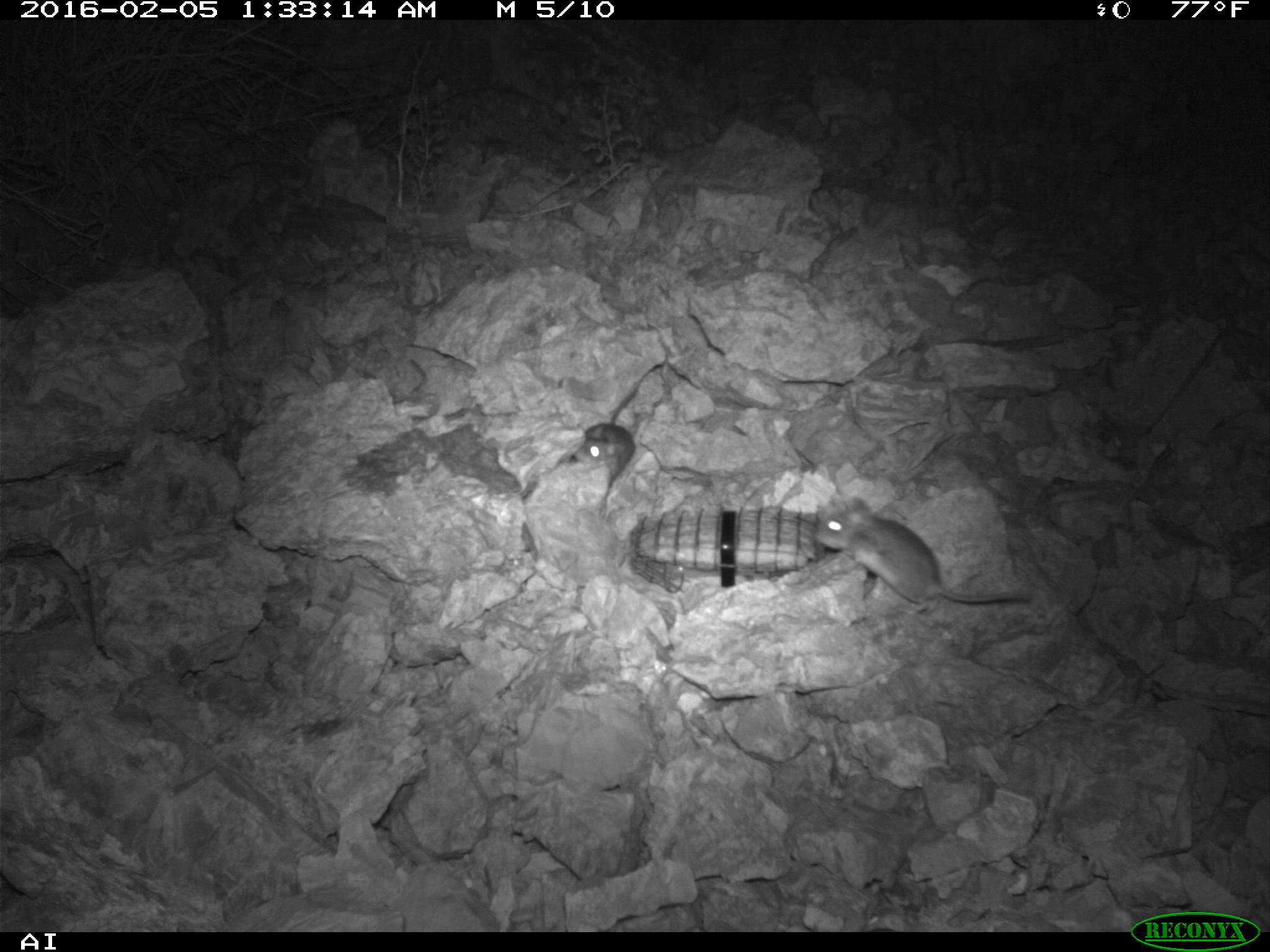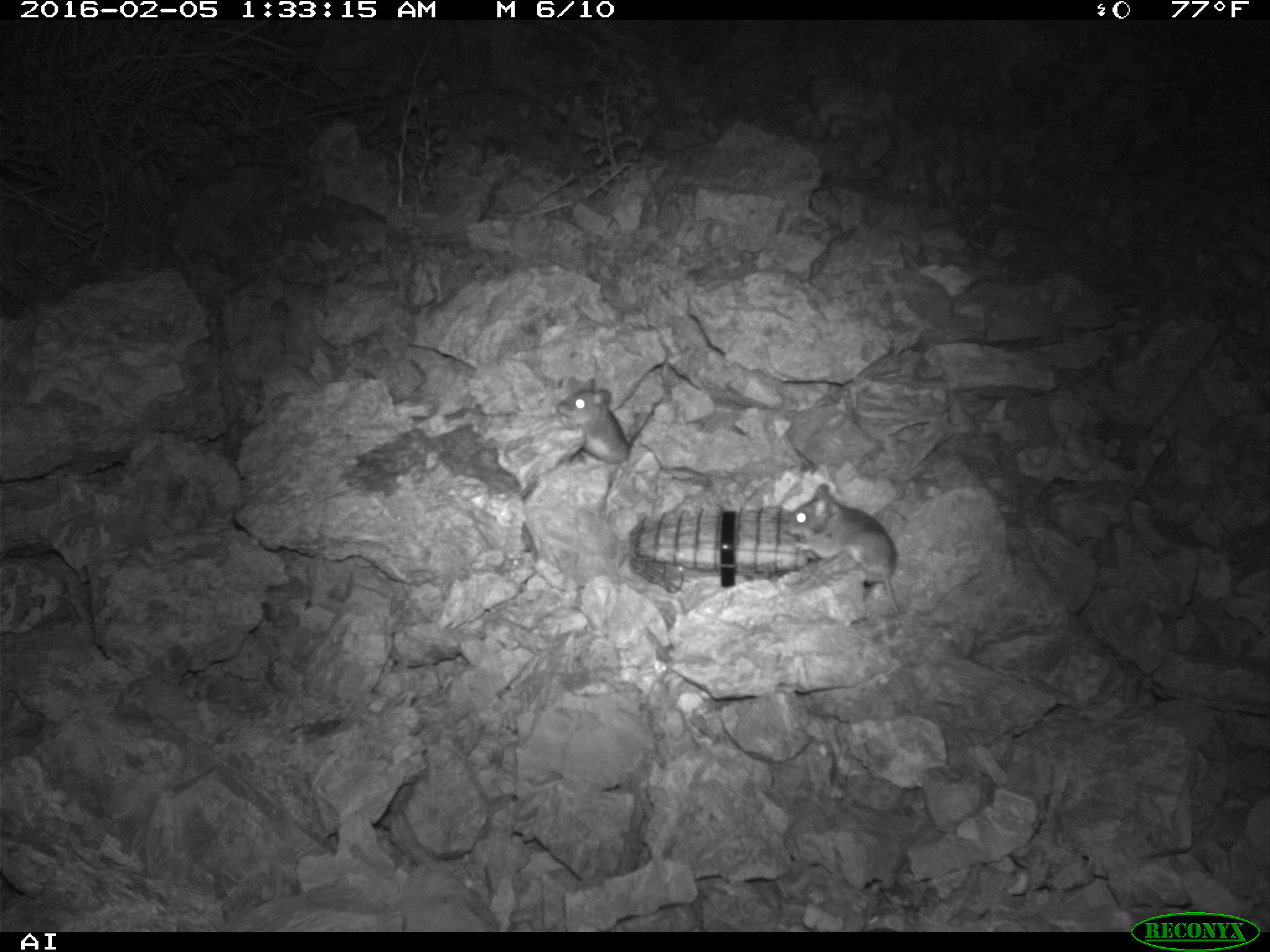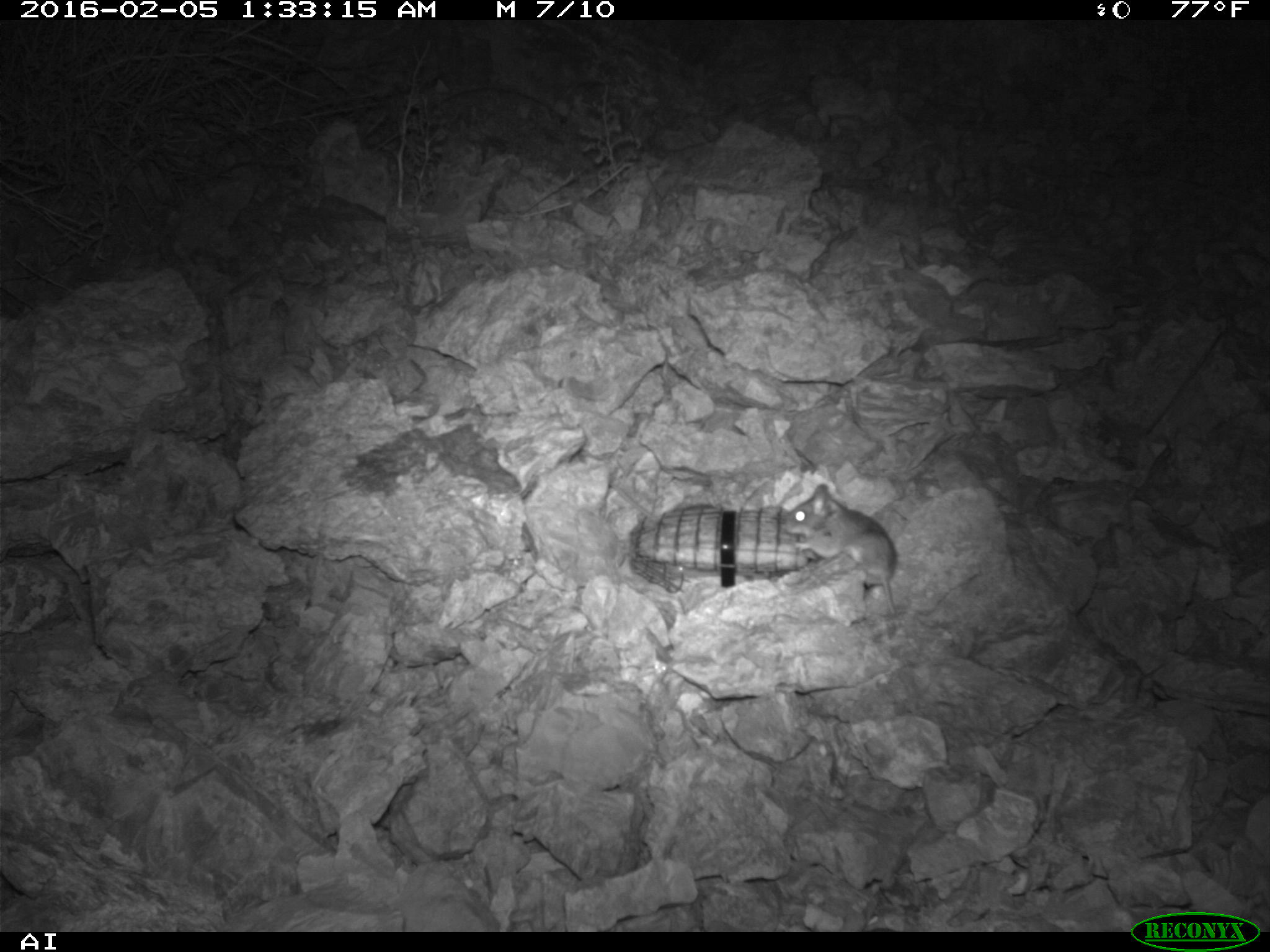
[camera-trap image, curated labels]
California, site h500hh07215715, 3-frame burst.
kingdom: Animalia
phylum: Chordata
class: Mammalia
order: Rodentia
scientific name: Rodentia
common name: rodent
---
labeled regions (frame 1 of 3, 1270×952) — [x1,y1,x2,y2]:
rodent: [814,499,1029,612]; [572,381,638,488]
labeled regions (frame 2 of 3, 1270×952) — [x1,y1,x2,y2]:
rodent: [783,483,899,614]; [557,377,629,464]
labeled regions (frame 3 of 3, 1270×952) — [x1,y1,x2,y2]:
rodent: [782,481,896,614]